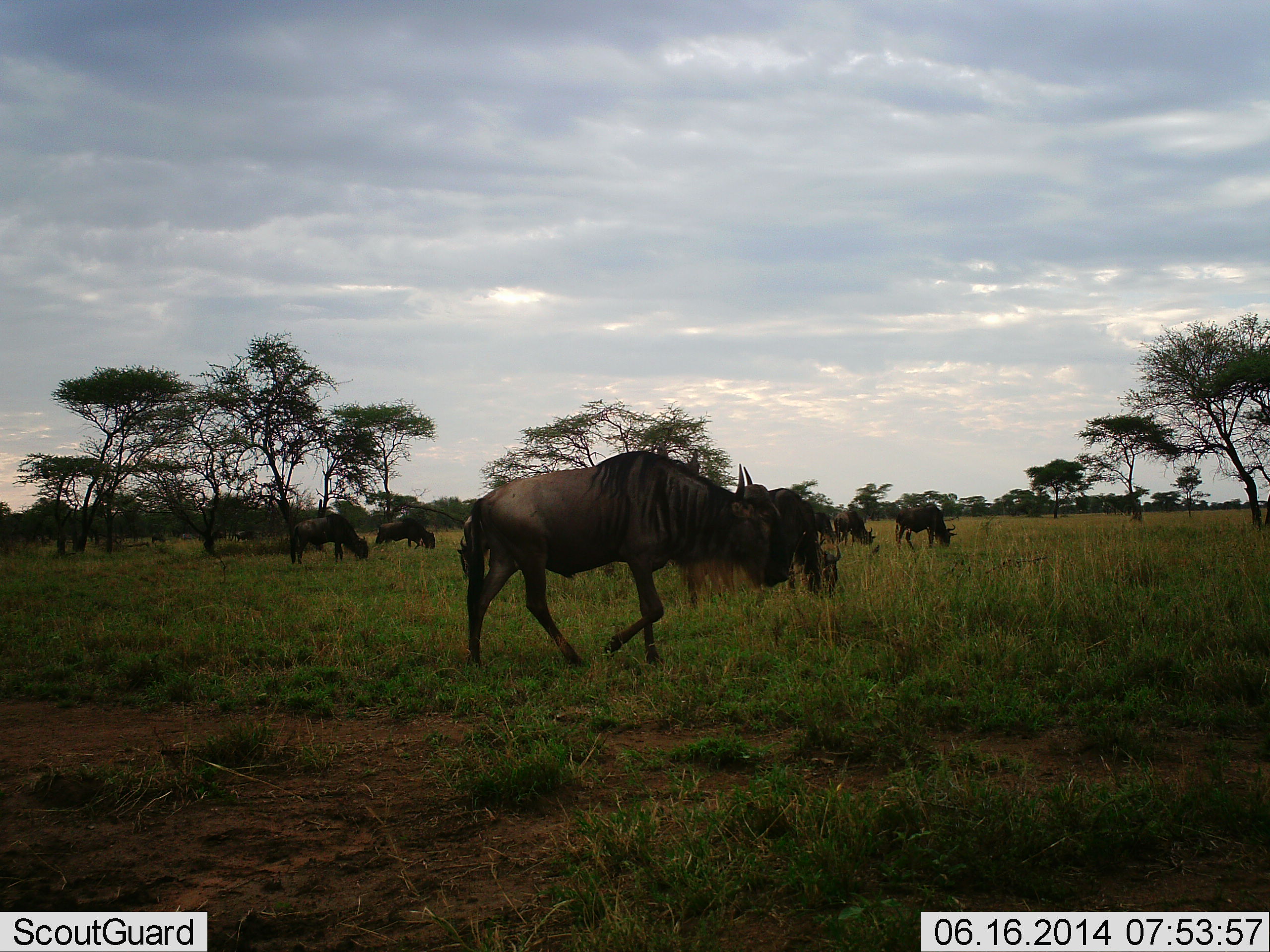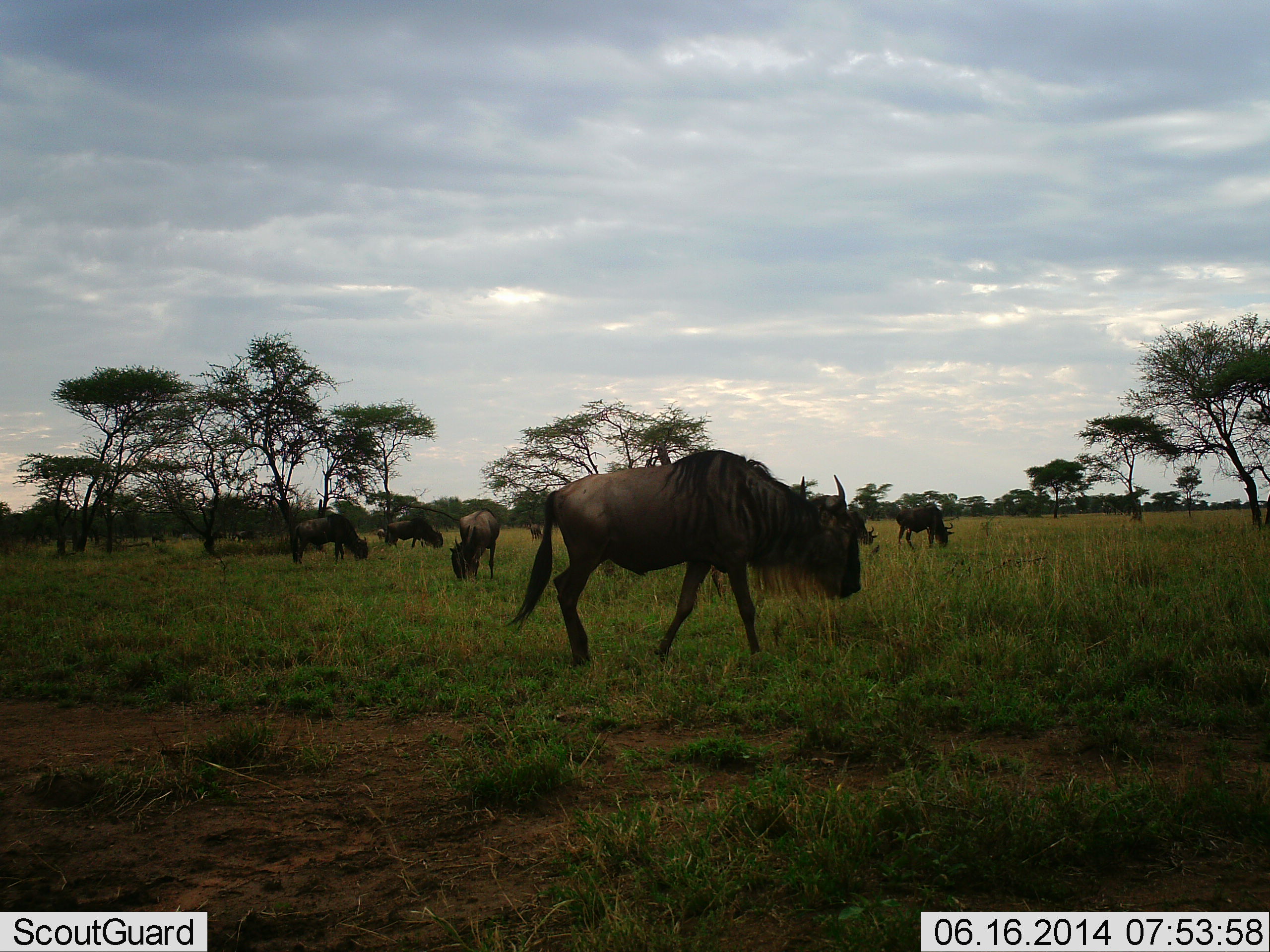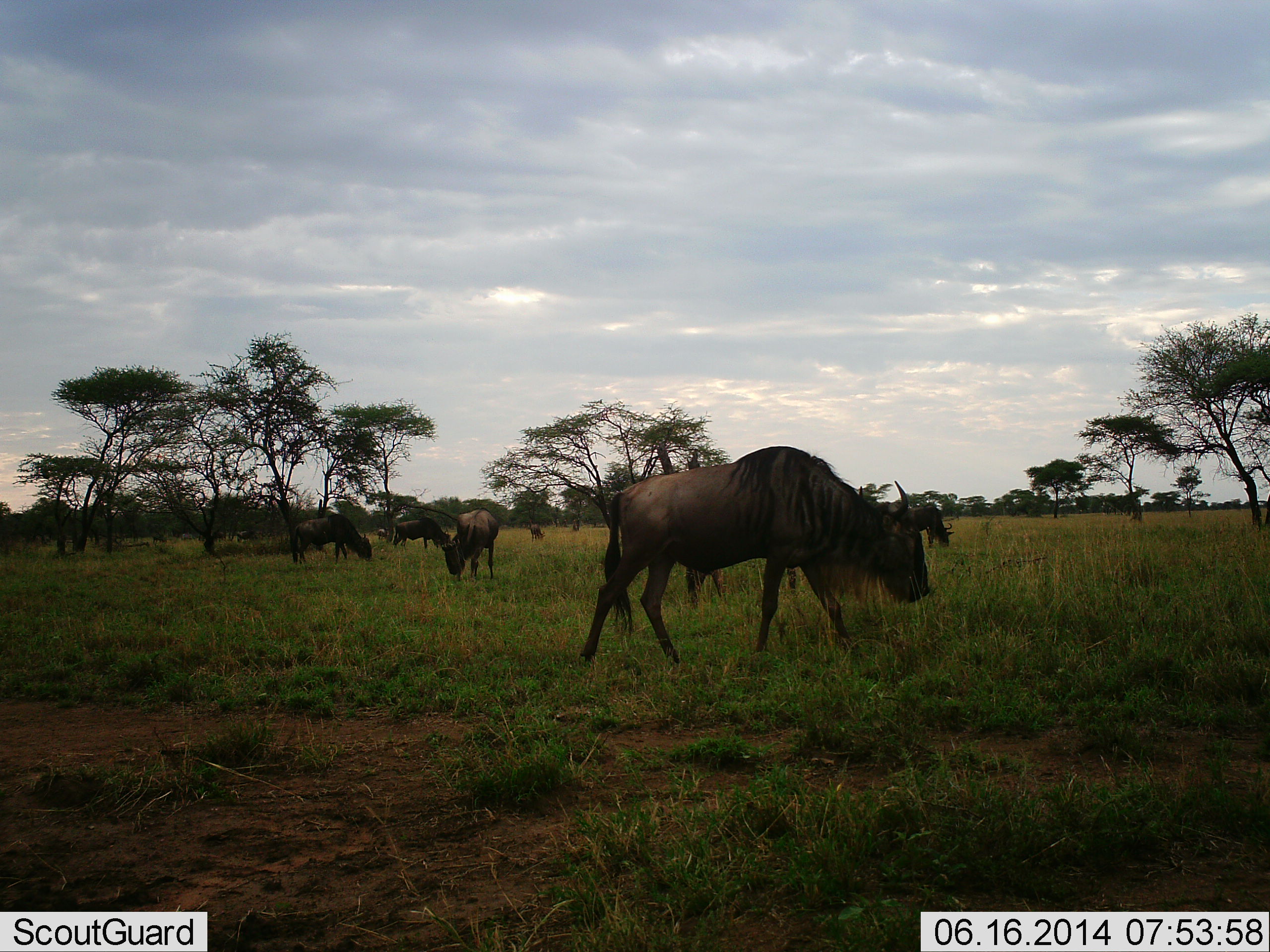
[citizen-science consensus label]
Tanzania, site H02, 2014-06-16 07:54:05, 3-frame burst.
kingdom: Animalia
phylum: Chordata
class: Mammalia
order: Artiodactyla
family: Bovidae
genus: Connochaetes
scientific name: Connochaetes taurinus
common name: blue wildebeest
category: wildebeest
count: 8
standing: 30%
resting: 0%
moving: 70%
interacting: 0%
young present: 10%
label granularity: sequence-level